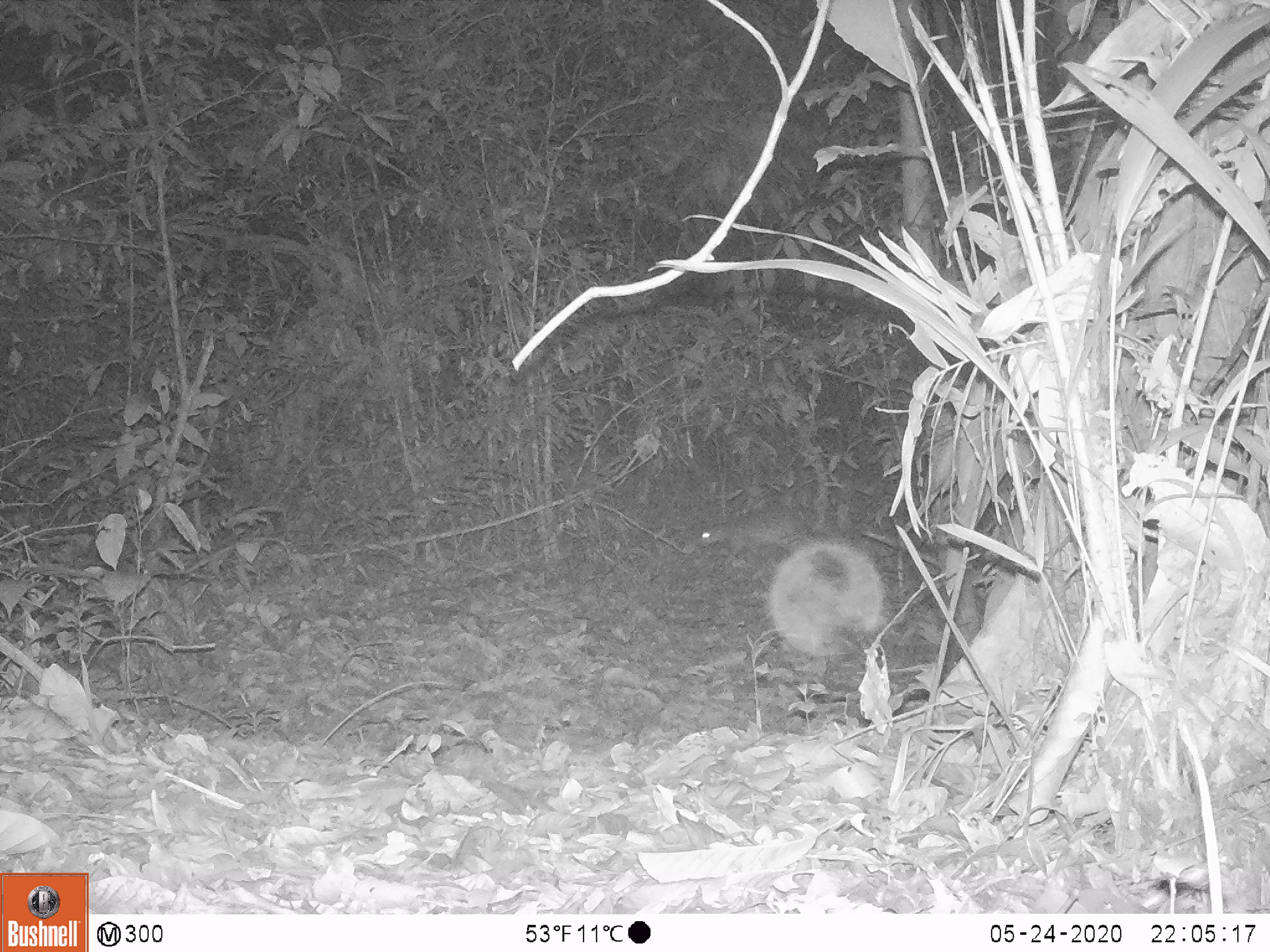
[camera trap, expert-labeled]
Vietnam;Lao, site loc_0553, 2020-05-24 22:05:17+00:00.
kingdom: Animalia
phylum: Chordata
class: Mammalia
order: Rodentia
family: Hystricidae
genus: Atherurus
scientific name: Atherurus macrourus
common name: asiatic brush-tailed porcupine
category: asiatic brush tailed porcupine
Asiatic brush tailed porcupine (asiatic brush-tailed porcupine) (Atherurus macrourus). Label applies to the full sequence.